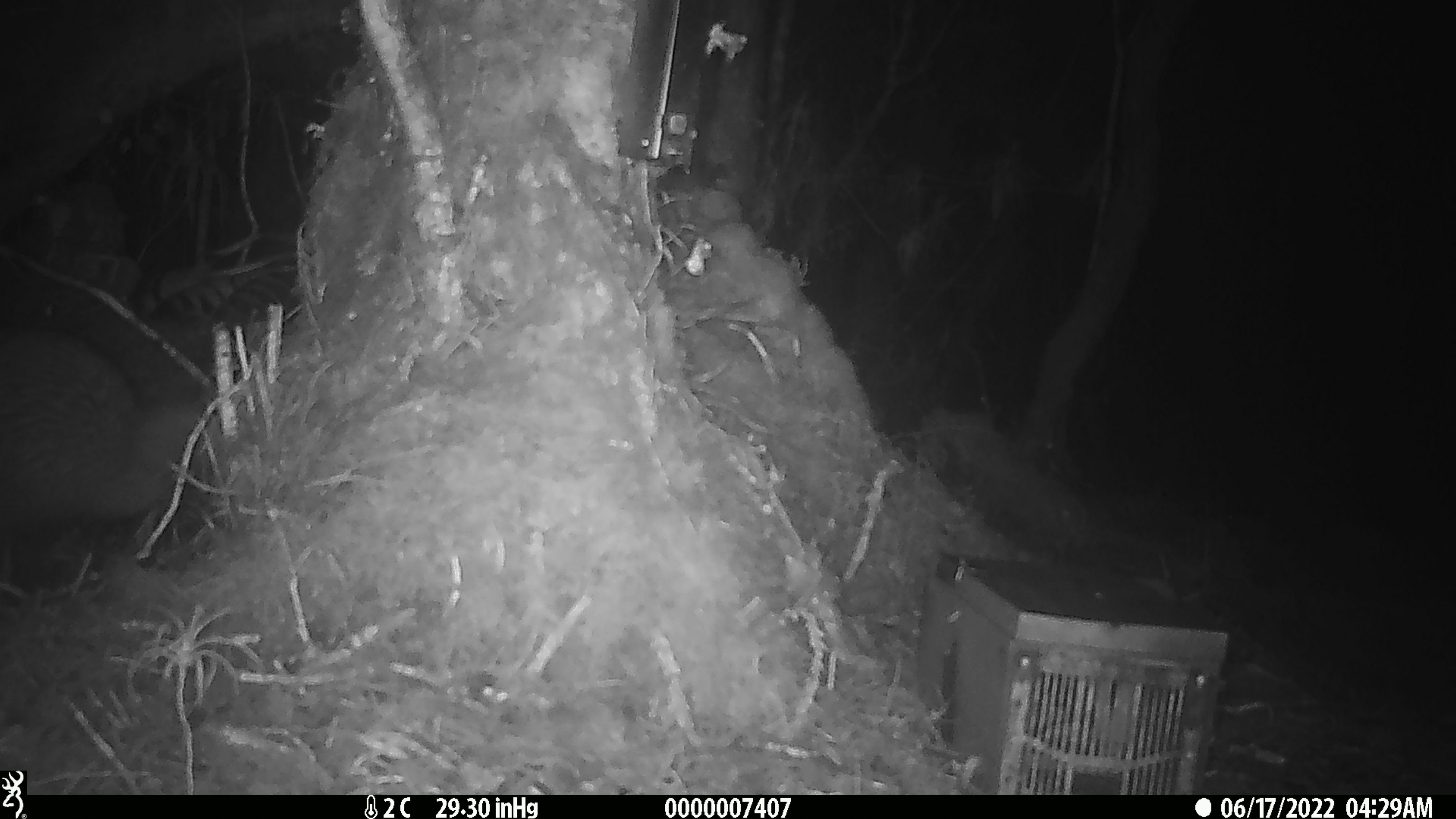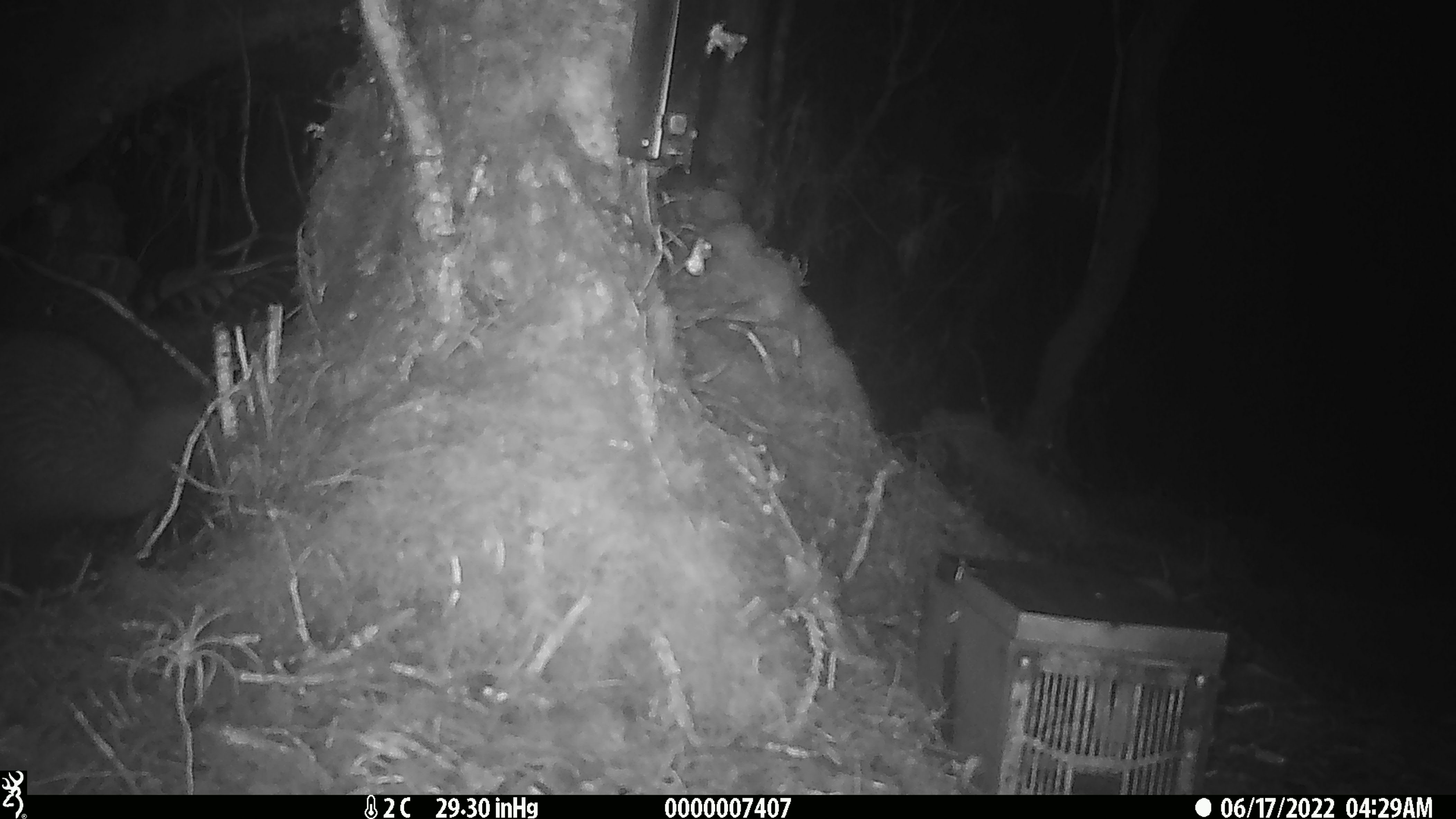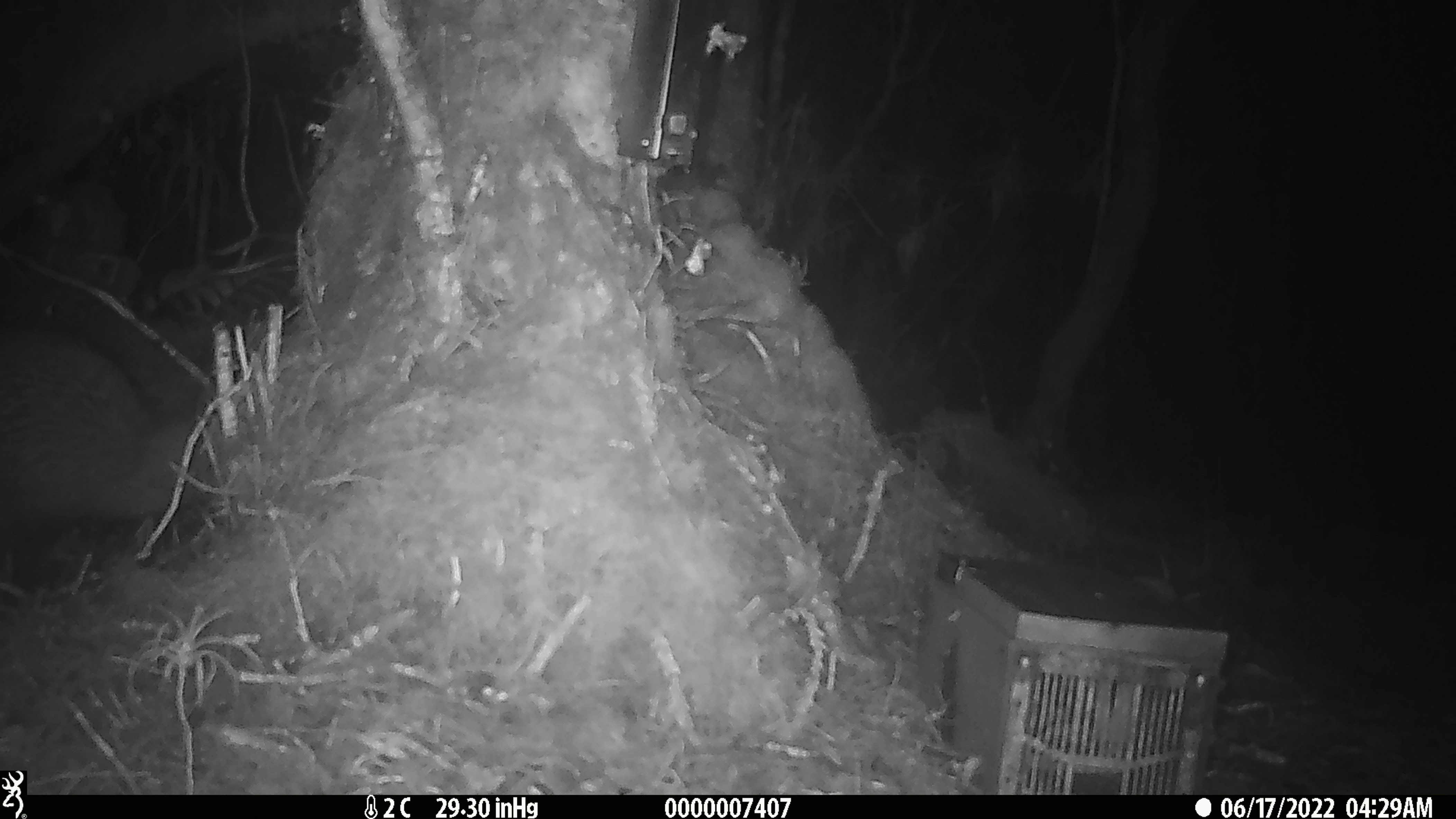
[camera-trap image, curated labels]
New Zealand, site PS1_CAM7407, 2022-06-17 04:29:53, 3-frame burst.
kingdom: Animalia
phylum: Chordata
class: Aves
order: Apterygiformes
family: Apterygidae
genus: Apteryx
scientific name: Apteryx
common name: kiwi